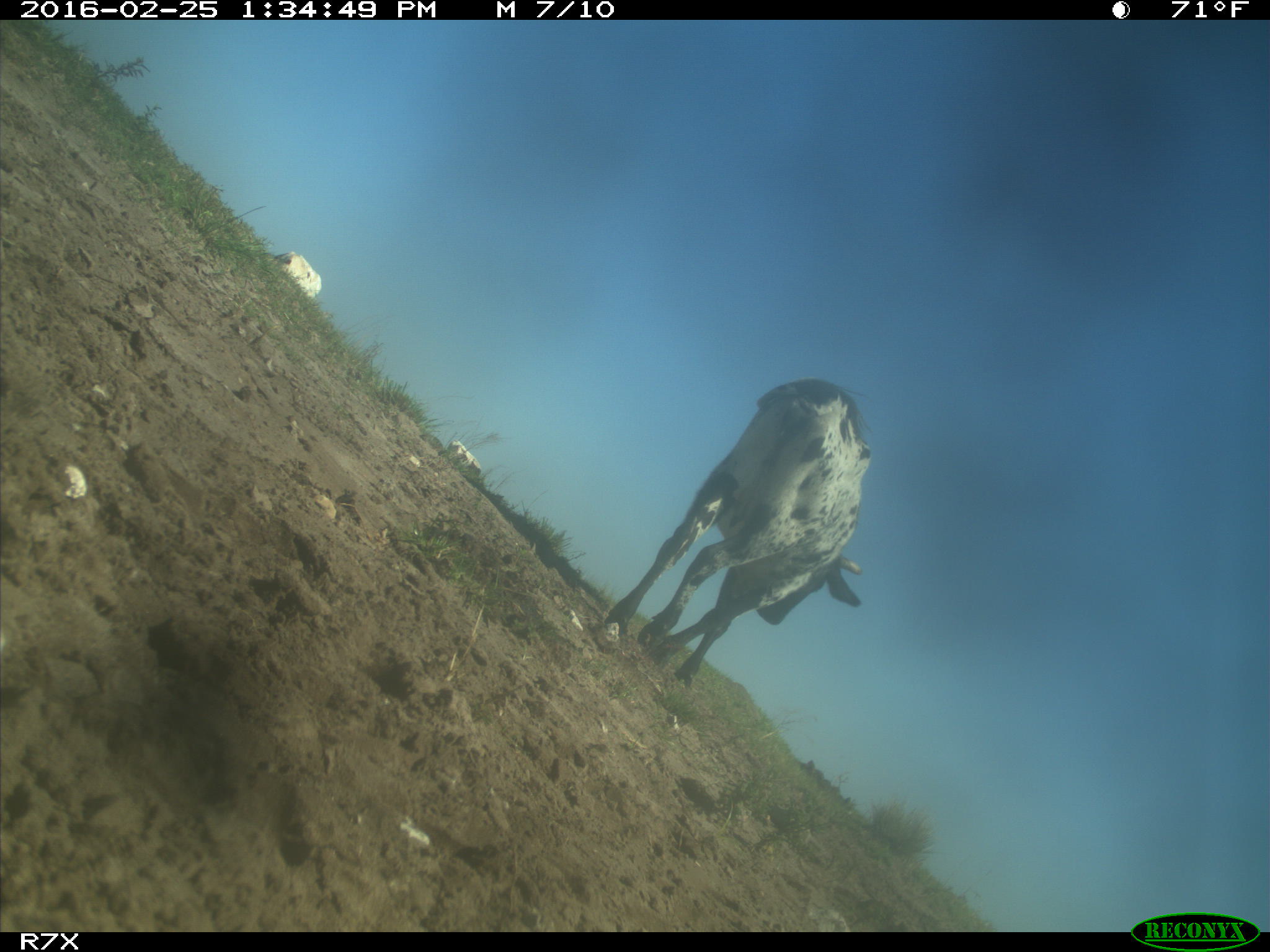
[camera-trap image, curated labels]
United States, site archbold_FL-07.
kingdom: Animalia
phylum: Chordata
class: Mammalia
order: Artiodactyla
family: Bovidae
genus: Bos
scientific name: Bos taurus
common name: domestic cow